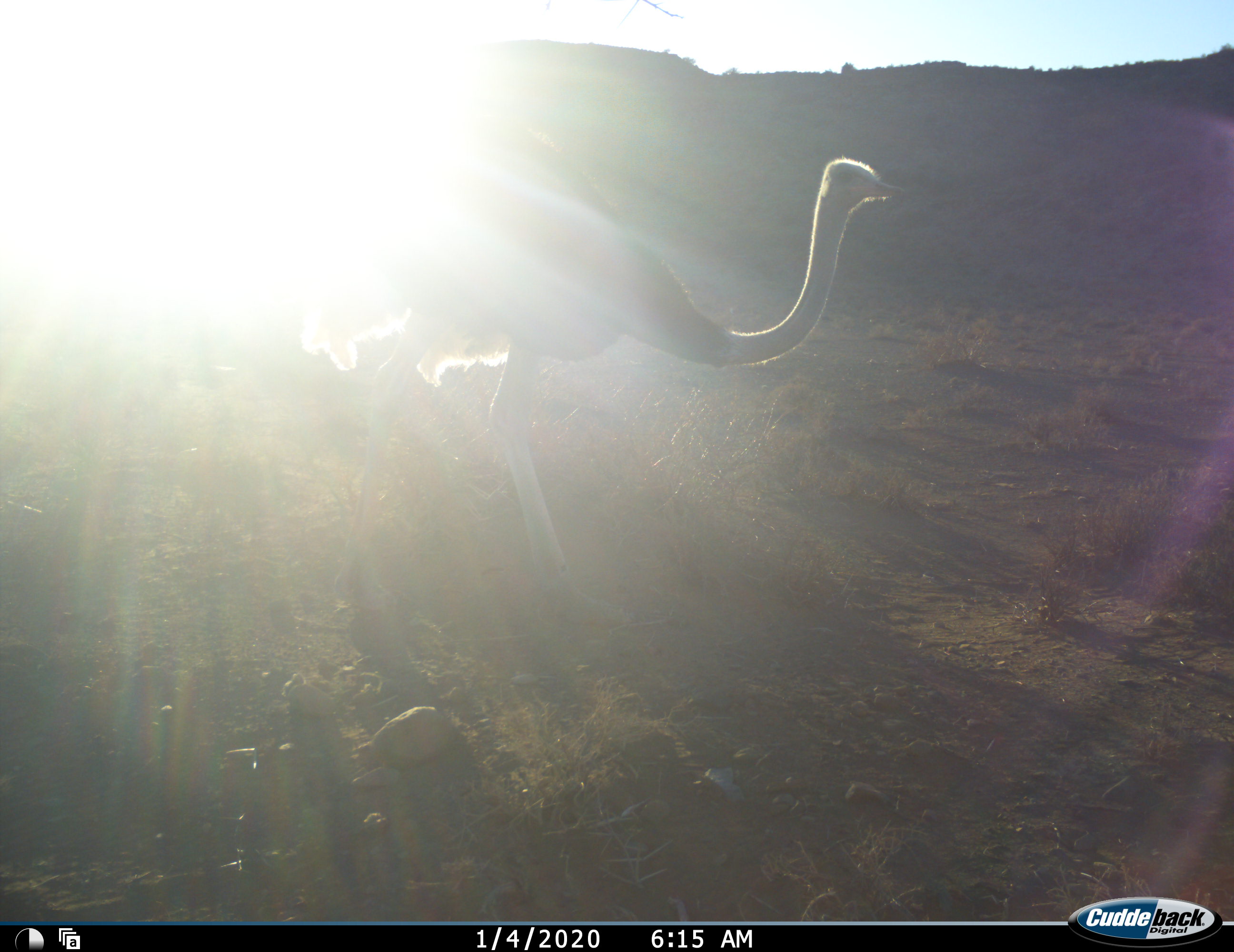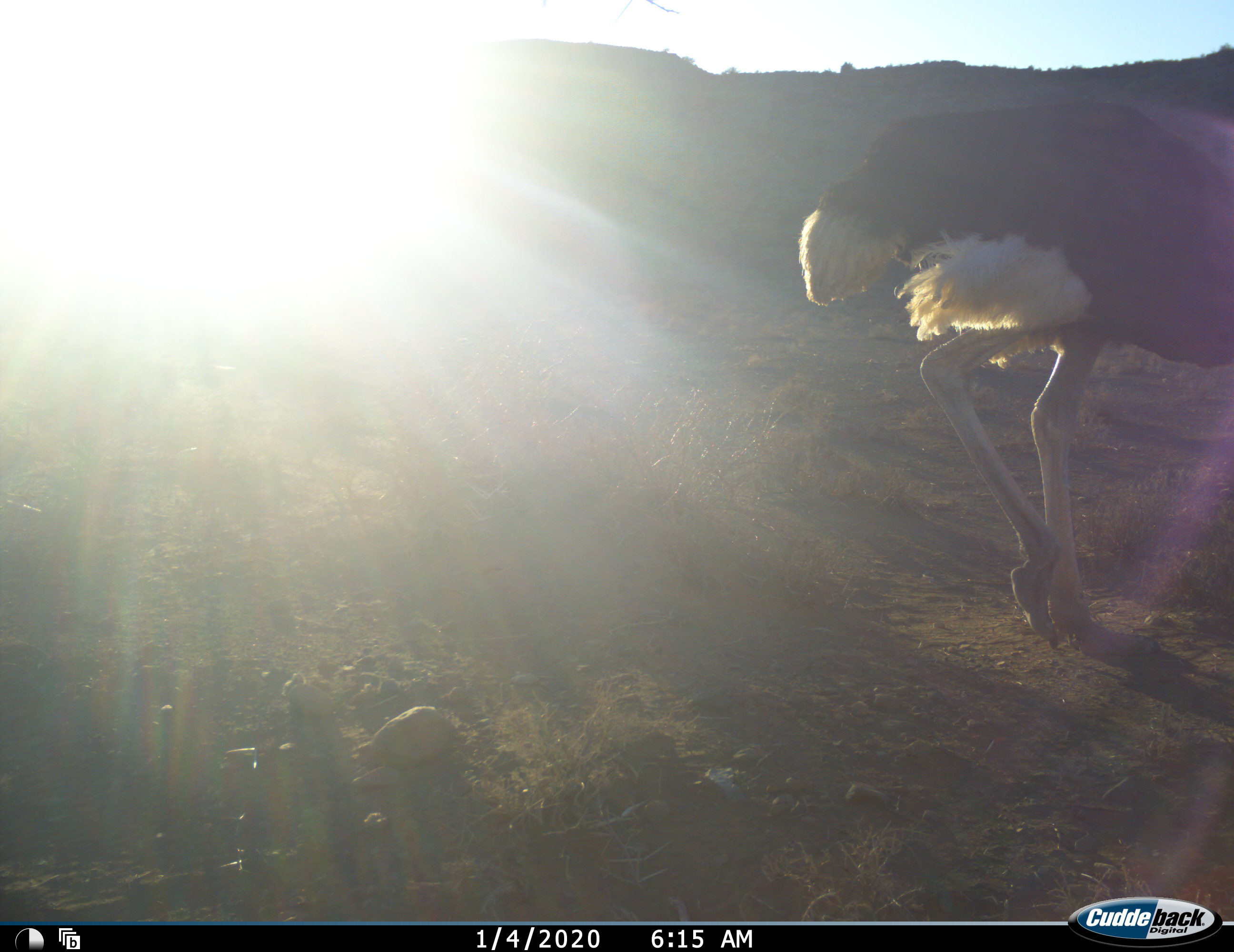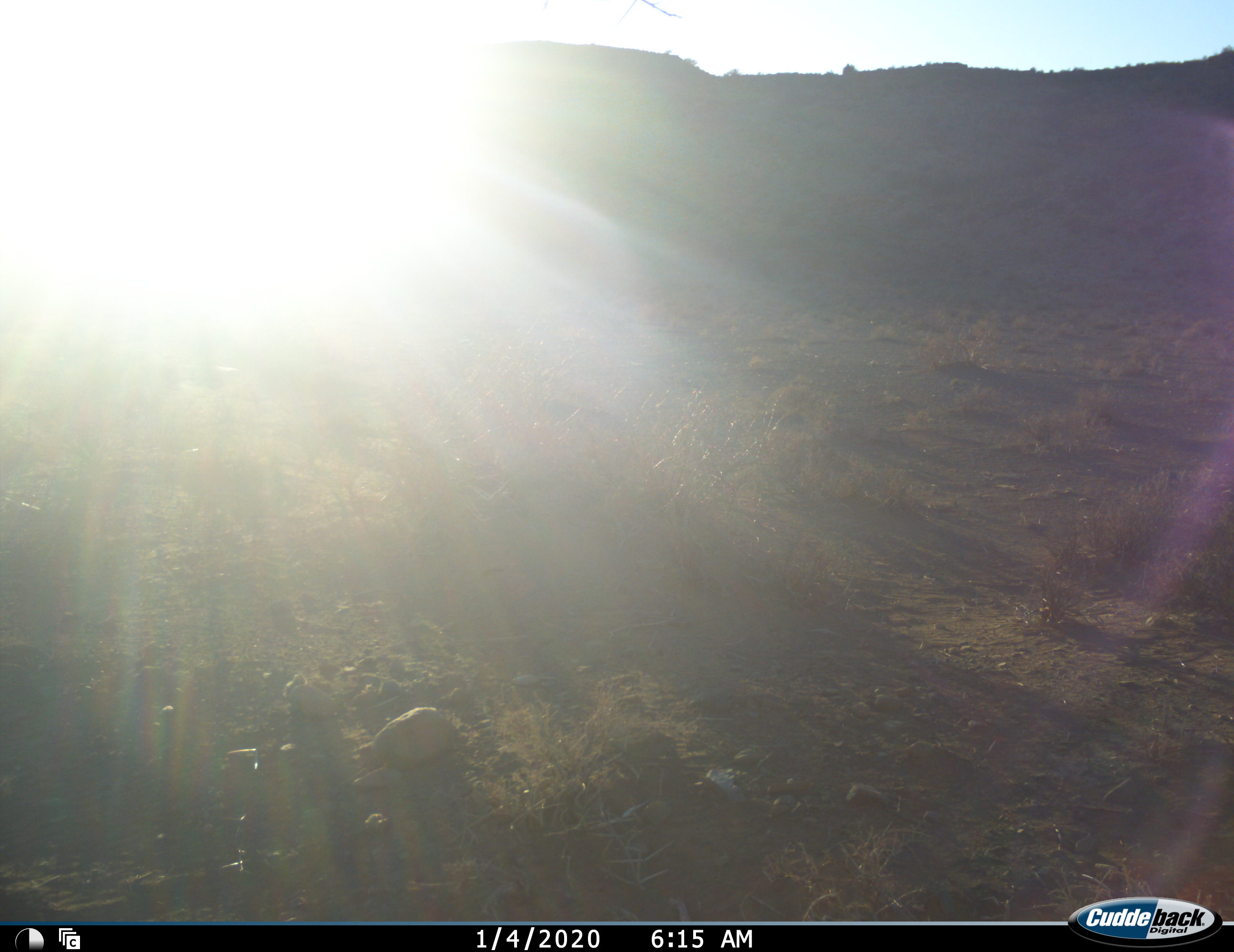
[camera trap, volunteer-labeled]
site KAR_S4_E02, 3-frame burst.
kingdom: Animalia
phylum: Chordata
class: Aves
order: Struthioniformes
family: Struthionidae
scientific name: Struthionidae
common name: ostrich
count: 1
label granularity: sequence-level